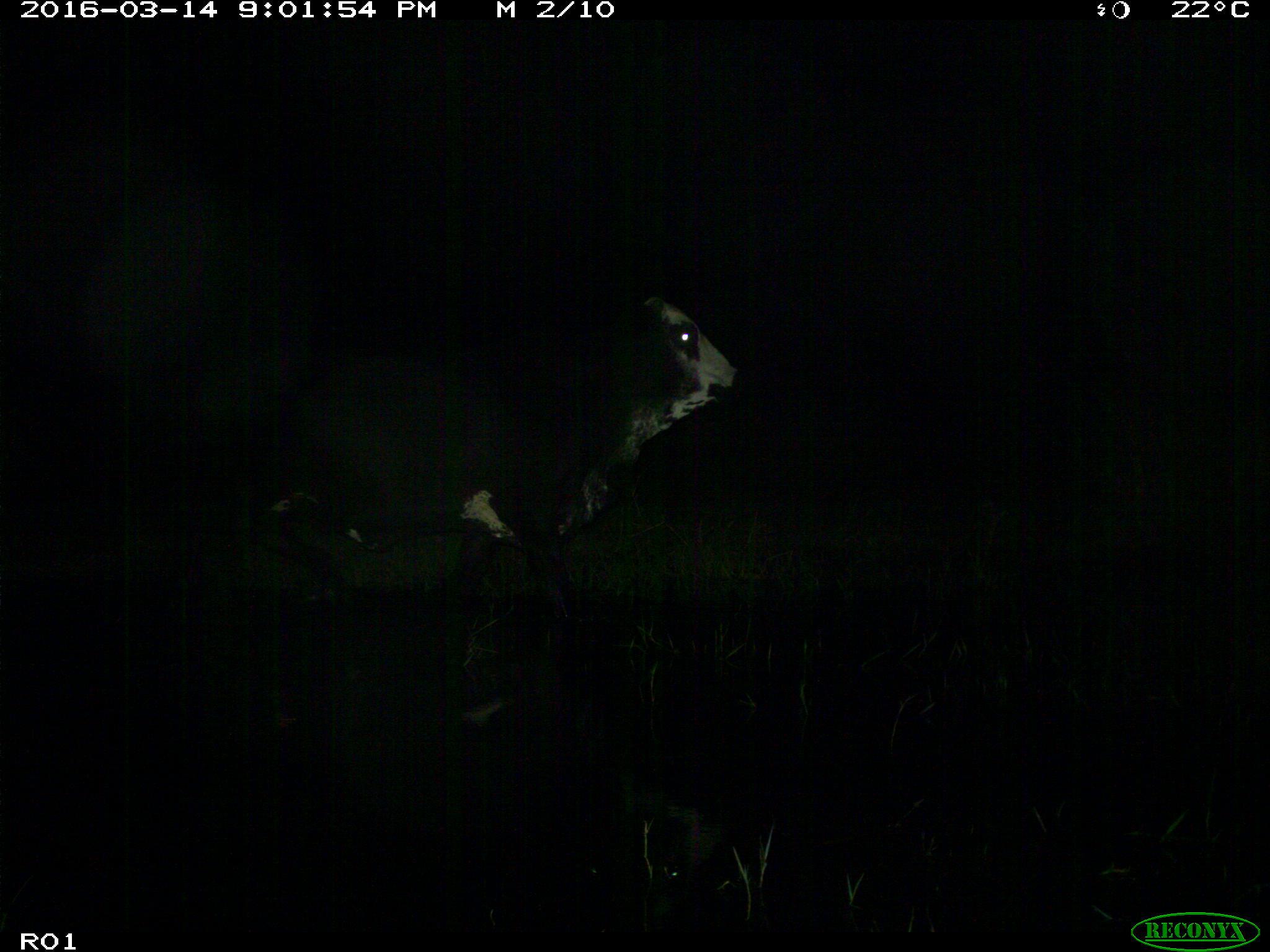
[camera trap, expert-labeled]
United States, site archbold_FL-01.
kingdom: Animalia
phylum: Chordata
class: Mammalia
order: Artiodactyla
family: Bovidae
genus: Bos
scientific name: Bos taurus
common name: domestic cow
Bos taurus (domestic cow).